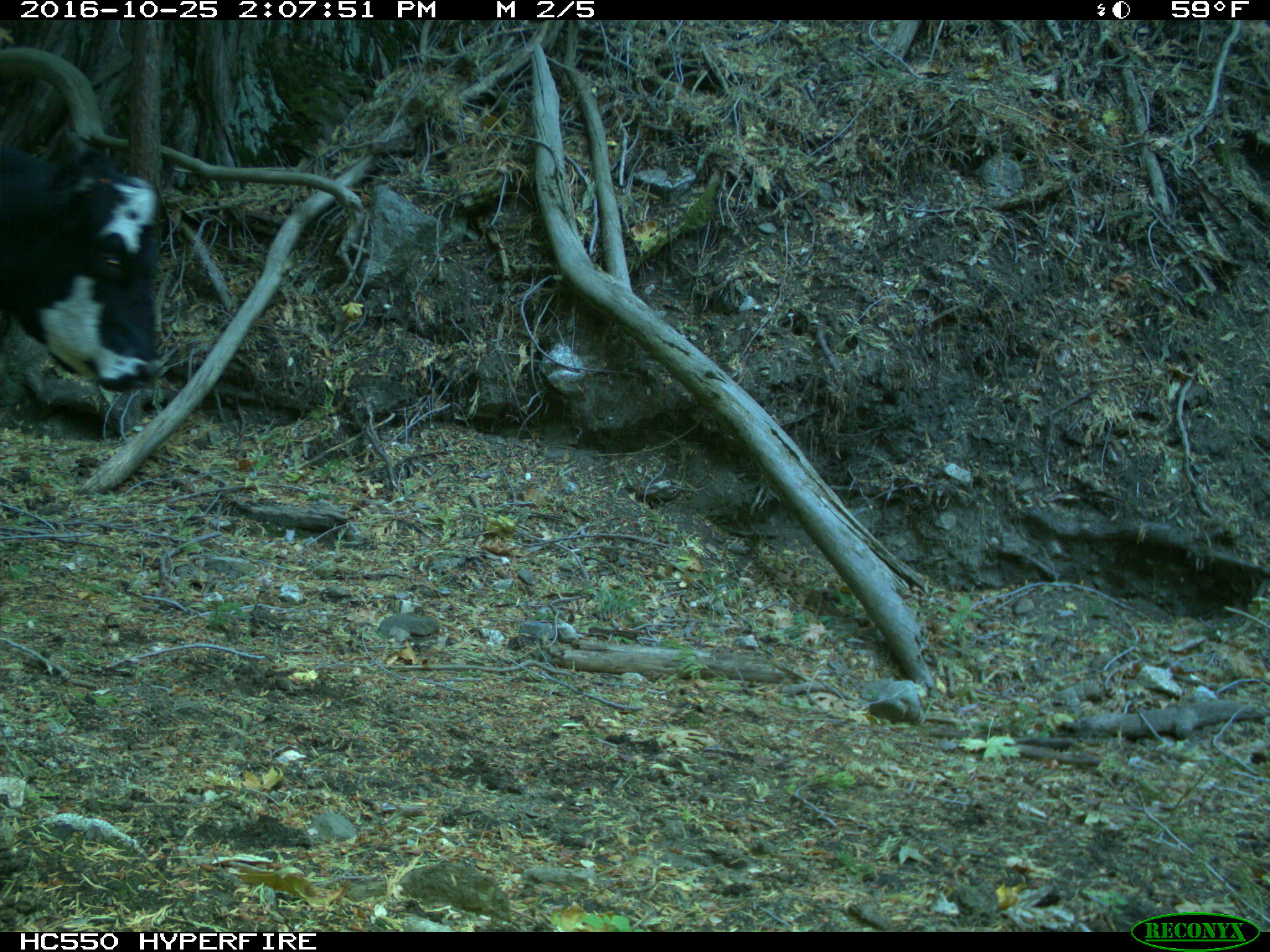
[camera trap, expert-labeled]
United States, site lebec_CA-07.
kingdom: Animalia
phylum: Chordata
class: Mammalia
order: Artiodactyla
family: Bovidae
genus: Bos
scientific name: Bos taurus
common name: domestic cow